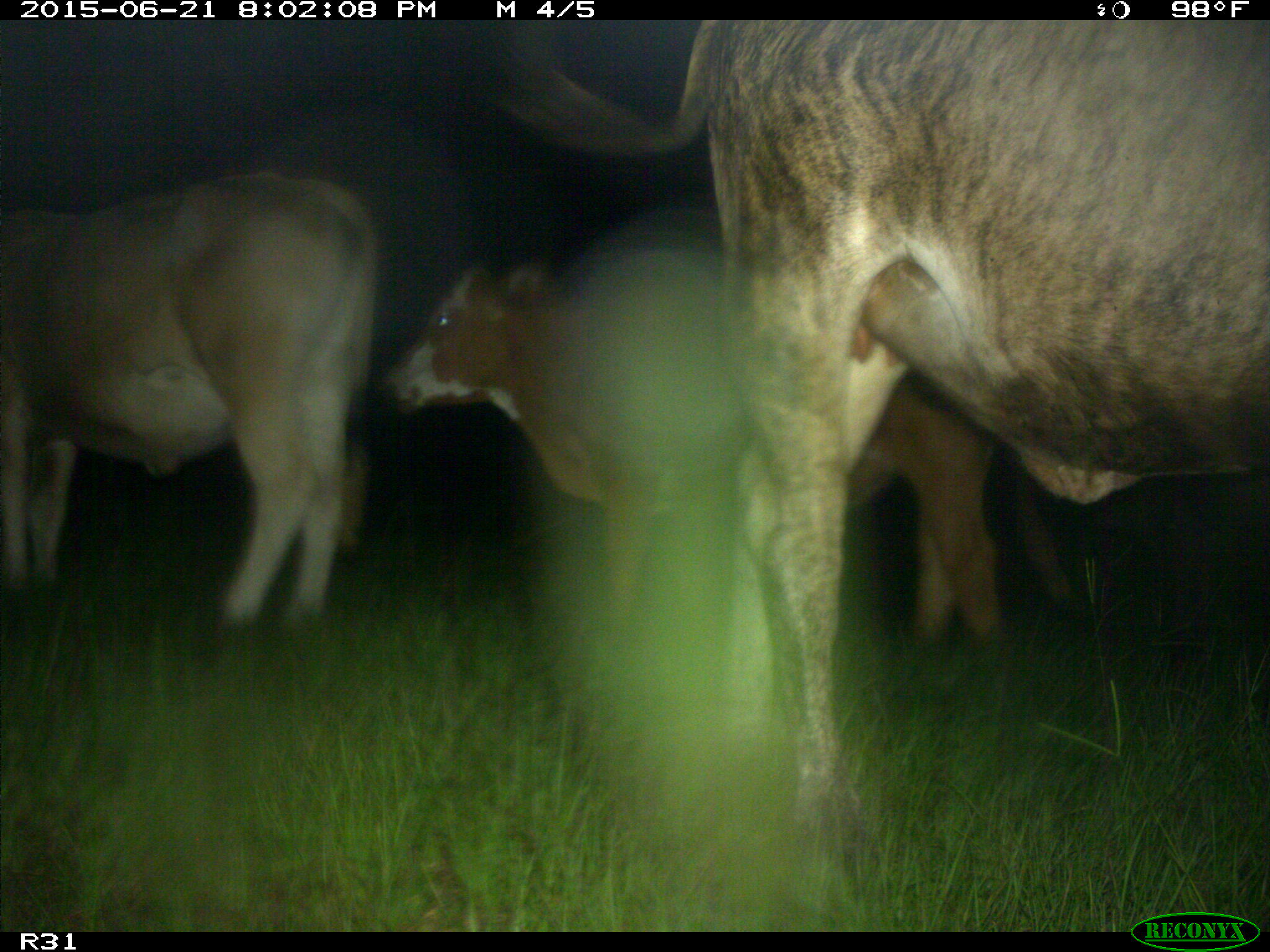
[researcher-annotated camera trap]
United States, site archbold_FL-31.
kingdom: Animalia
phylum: Chordata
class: Mammalia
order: Artiodactyla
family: Bovidae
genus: Bos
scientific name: Bos taurus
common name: domestic cow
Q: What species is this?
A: Bos taurus (domestic cow).